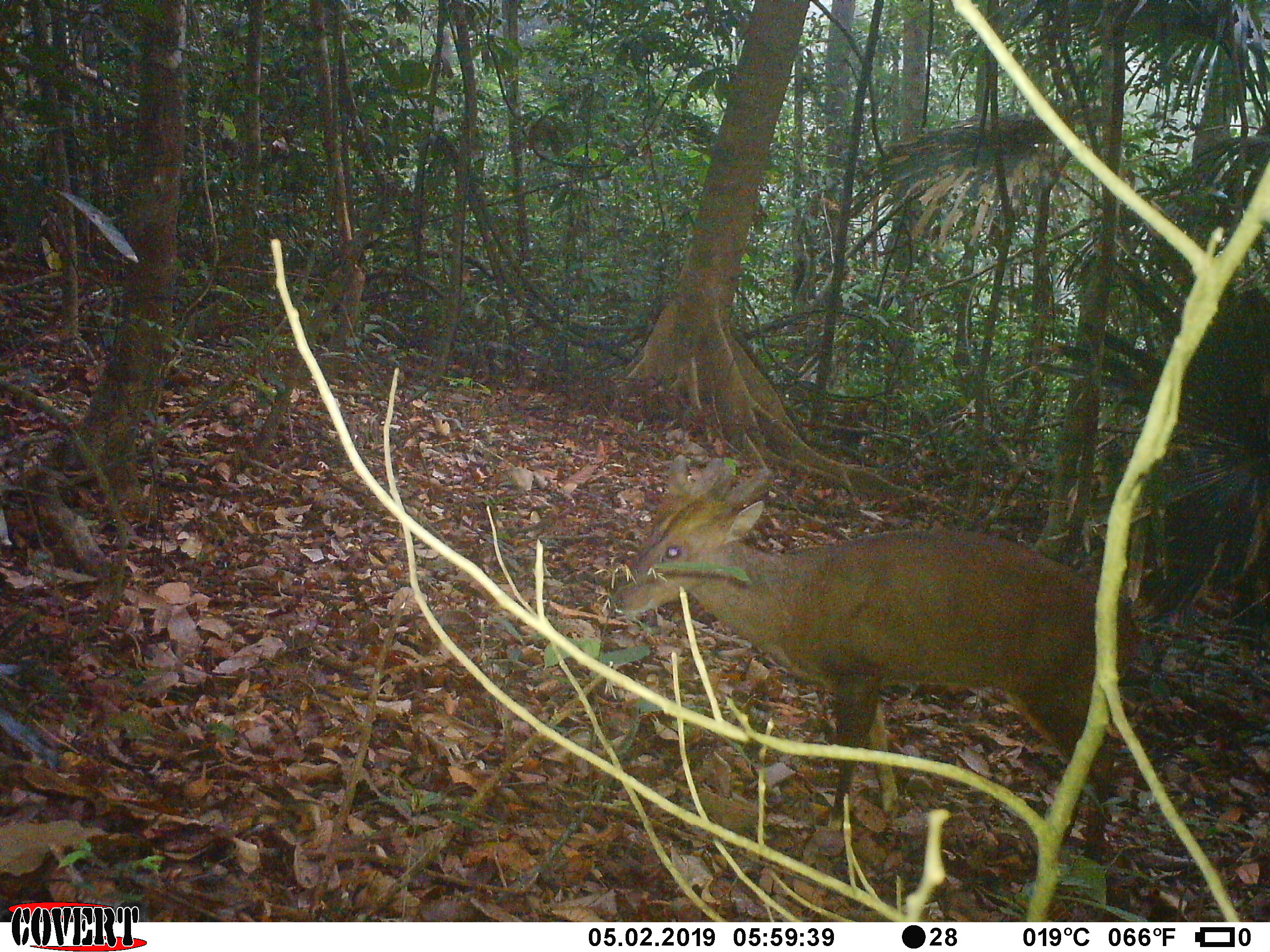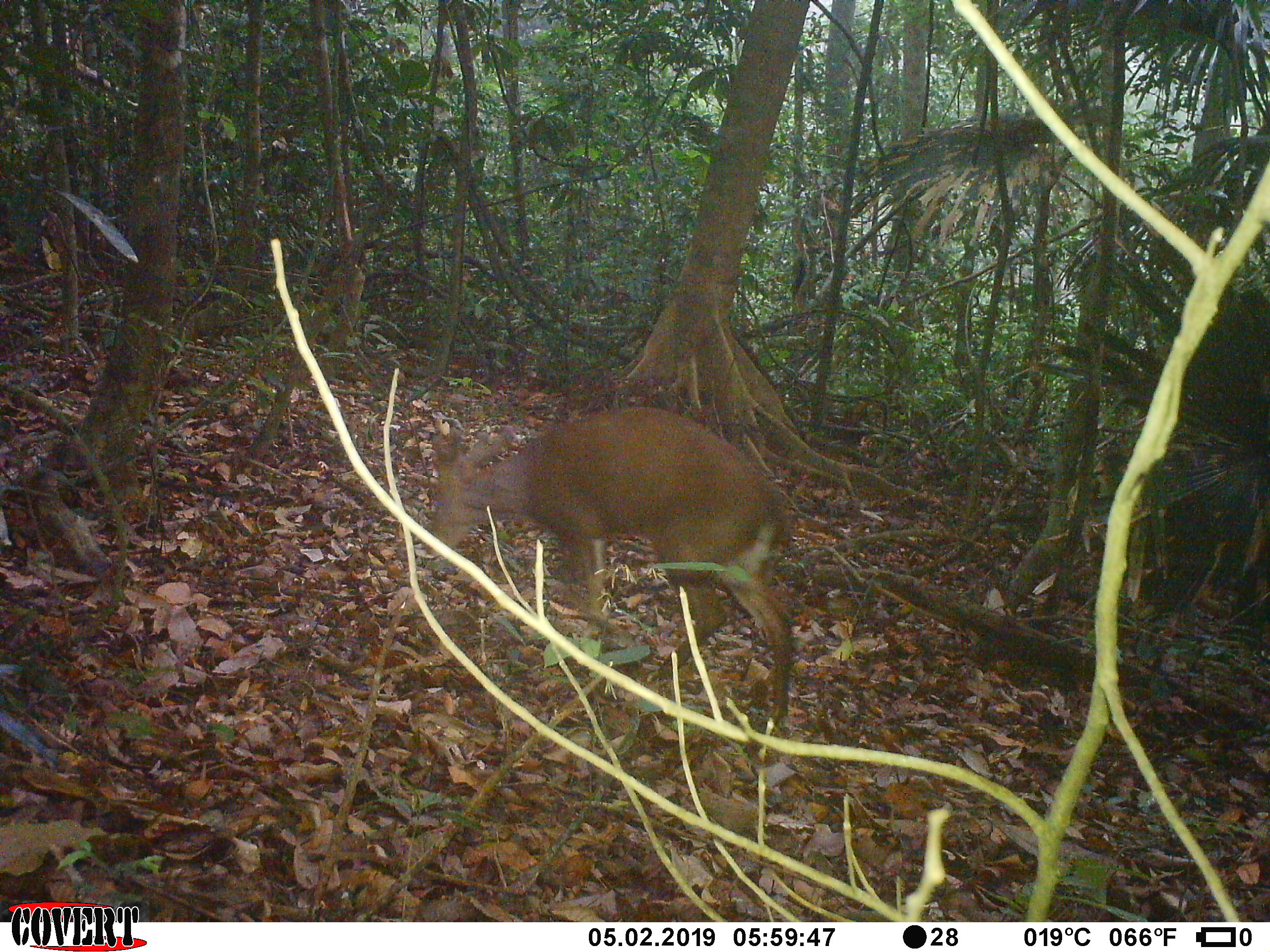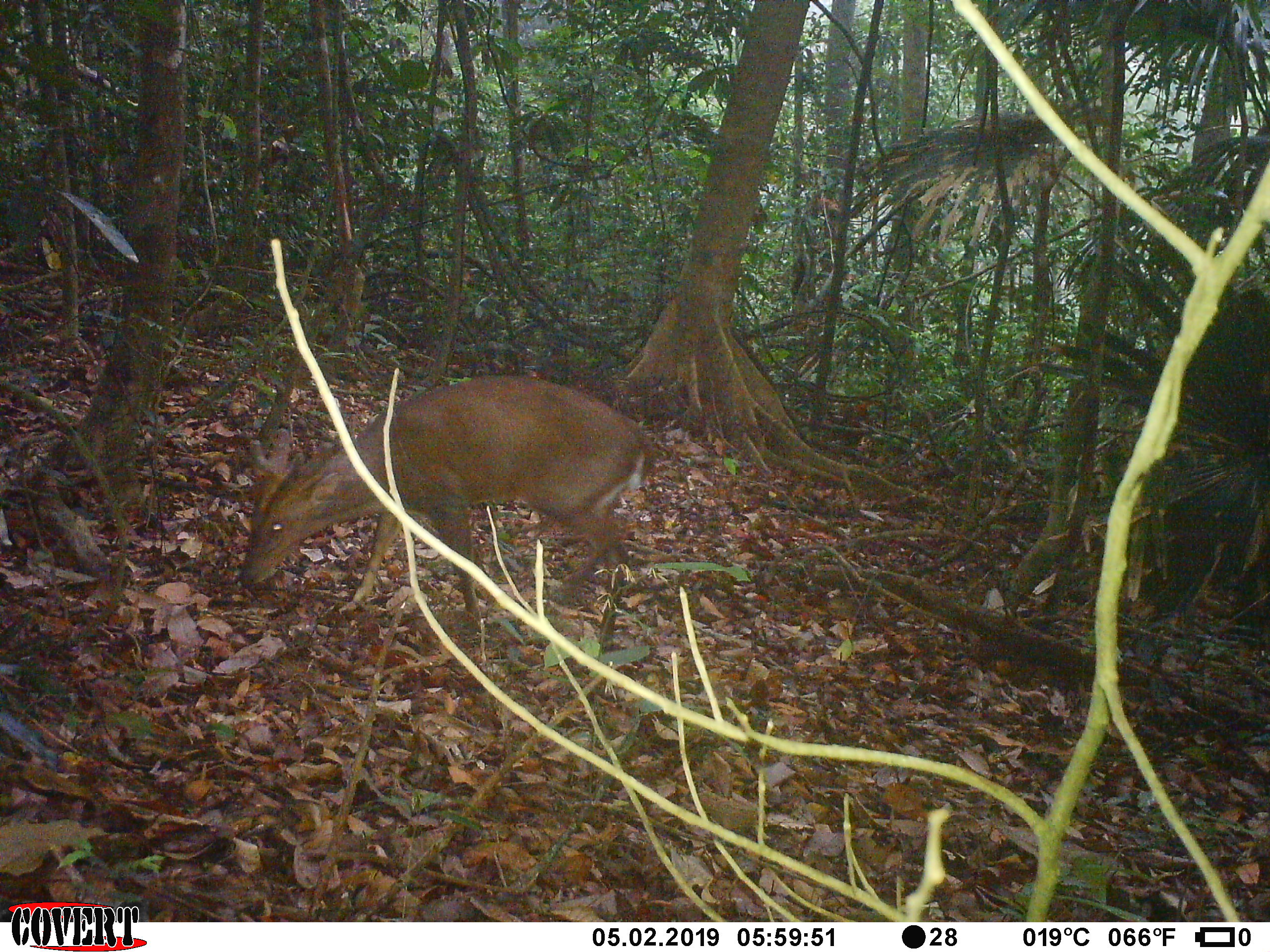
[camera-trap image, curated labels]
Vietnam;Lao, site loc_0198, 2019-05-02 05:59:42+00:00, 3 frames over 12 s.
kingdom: Animalia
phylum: Chordata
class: Mammalia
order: Artiodactyla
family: Cervidae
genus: Muntiacus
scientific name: Muntiacus vuquangensis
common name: large-antlered muntjac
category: large antlered muntjac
Large antlered muntjac (large-antlered muntjac) (Muntiacus vuquangensis). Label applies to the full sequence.